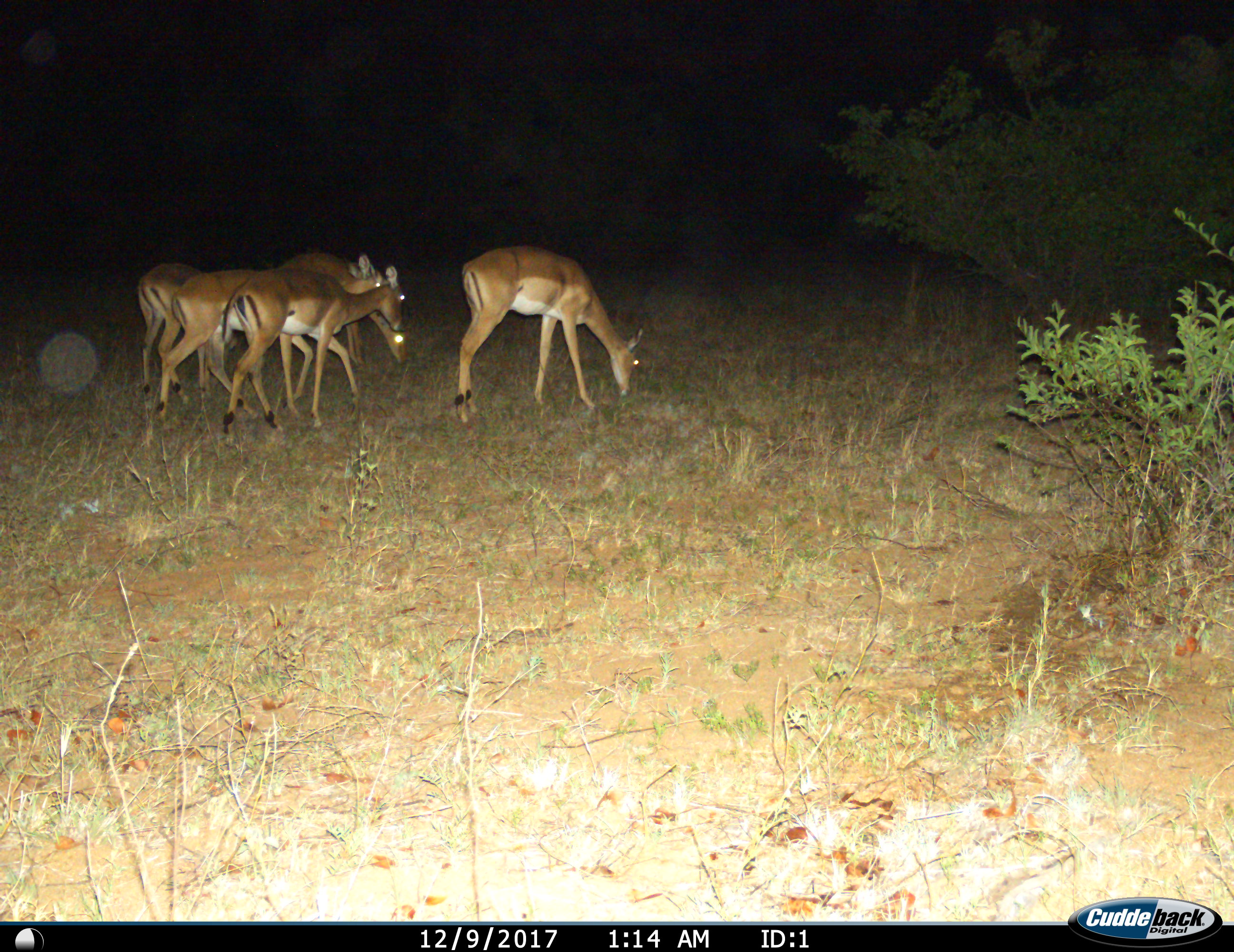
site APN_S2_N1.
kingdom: Animalia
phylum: Chordata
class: Mammalia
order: Artiodactyla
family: Bovidae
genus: Aepyceros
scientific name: Aepyceros melampus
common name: impala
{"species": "impala (Aepyceros melampus)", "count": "5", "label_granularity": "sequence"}